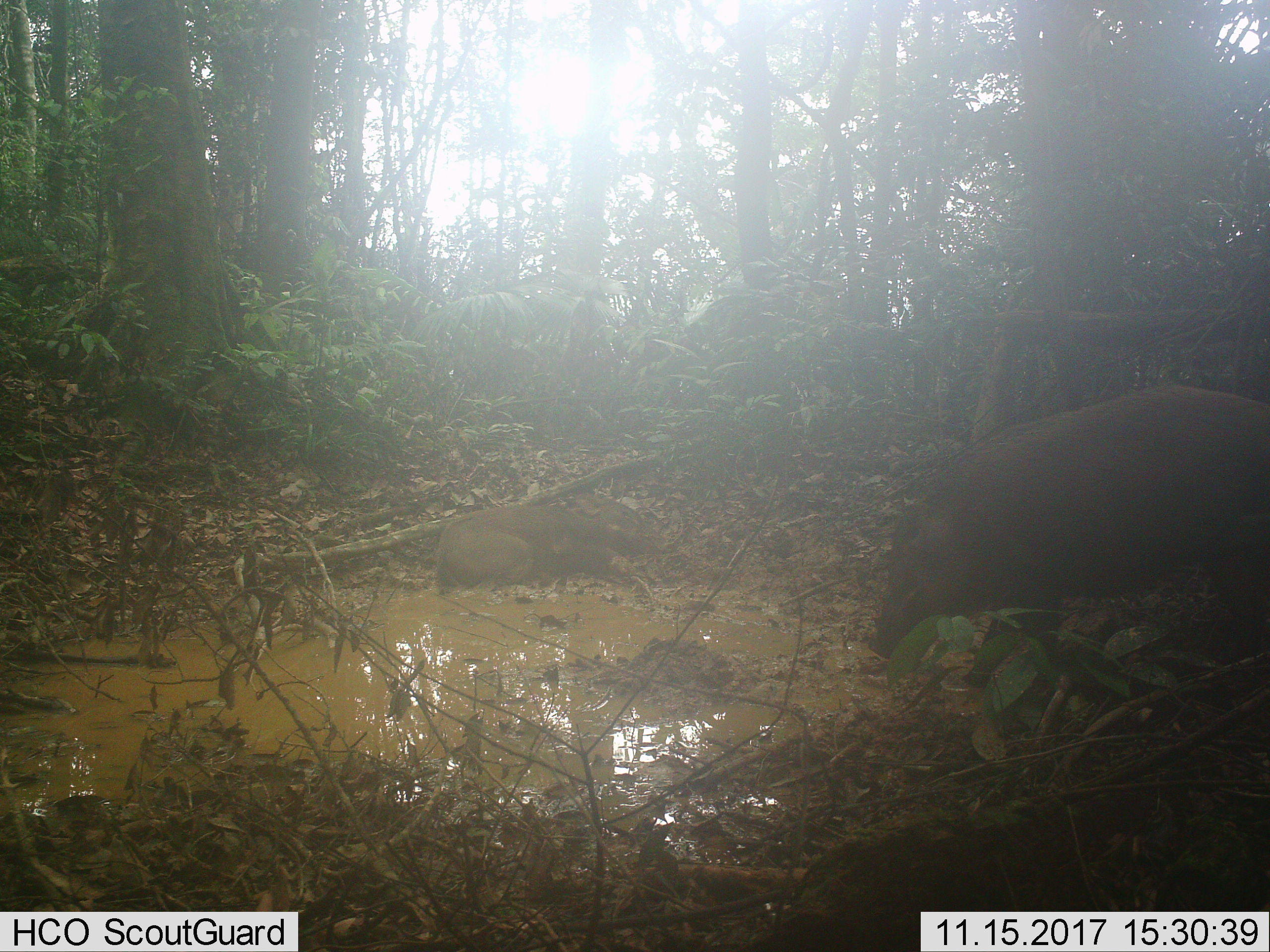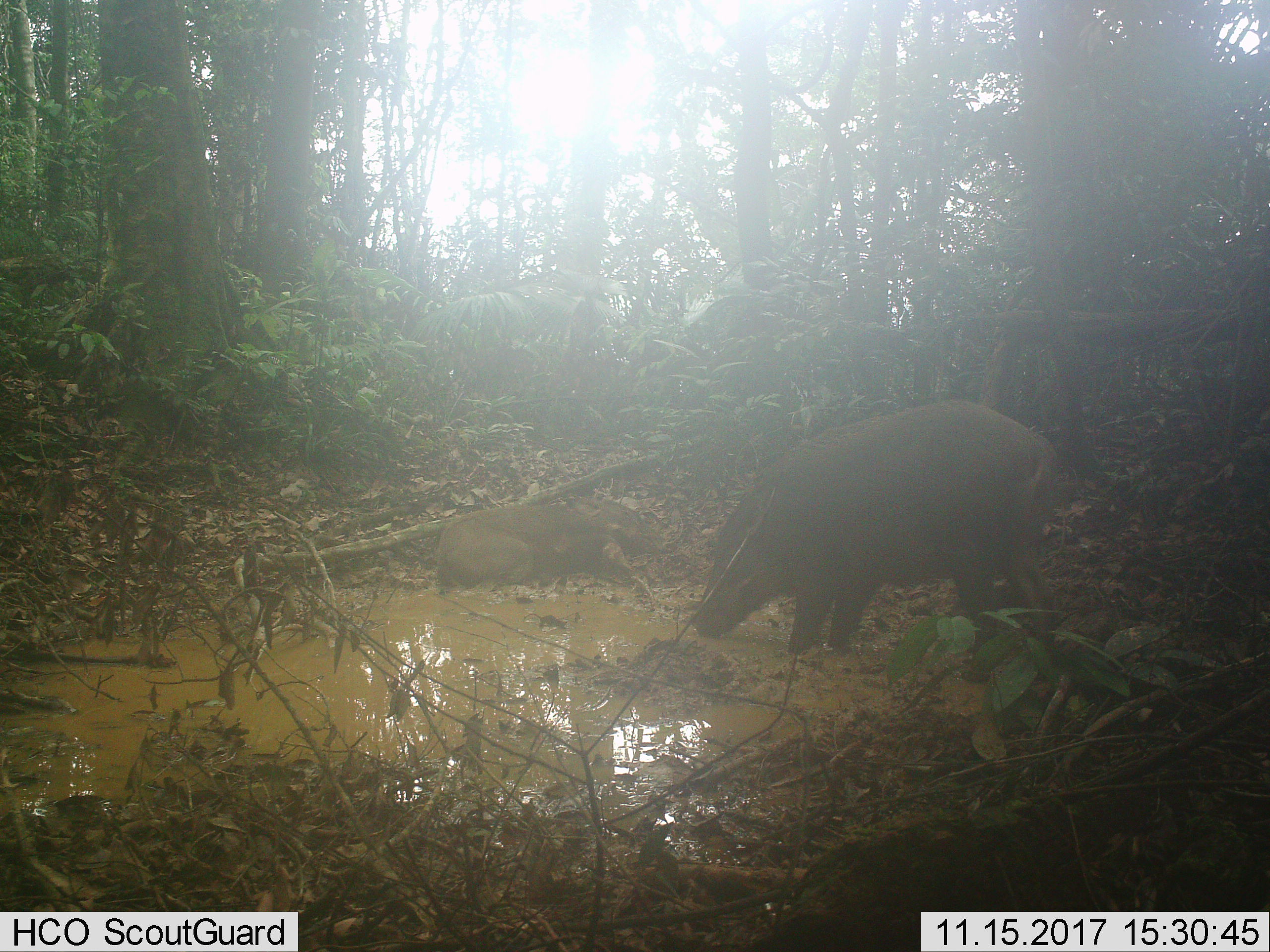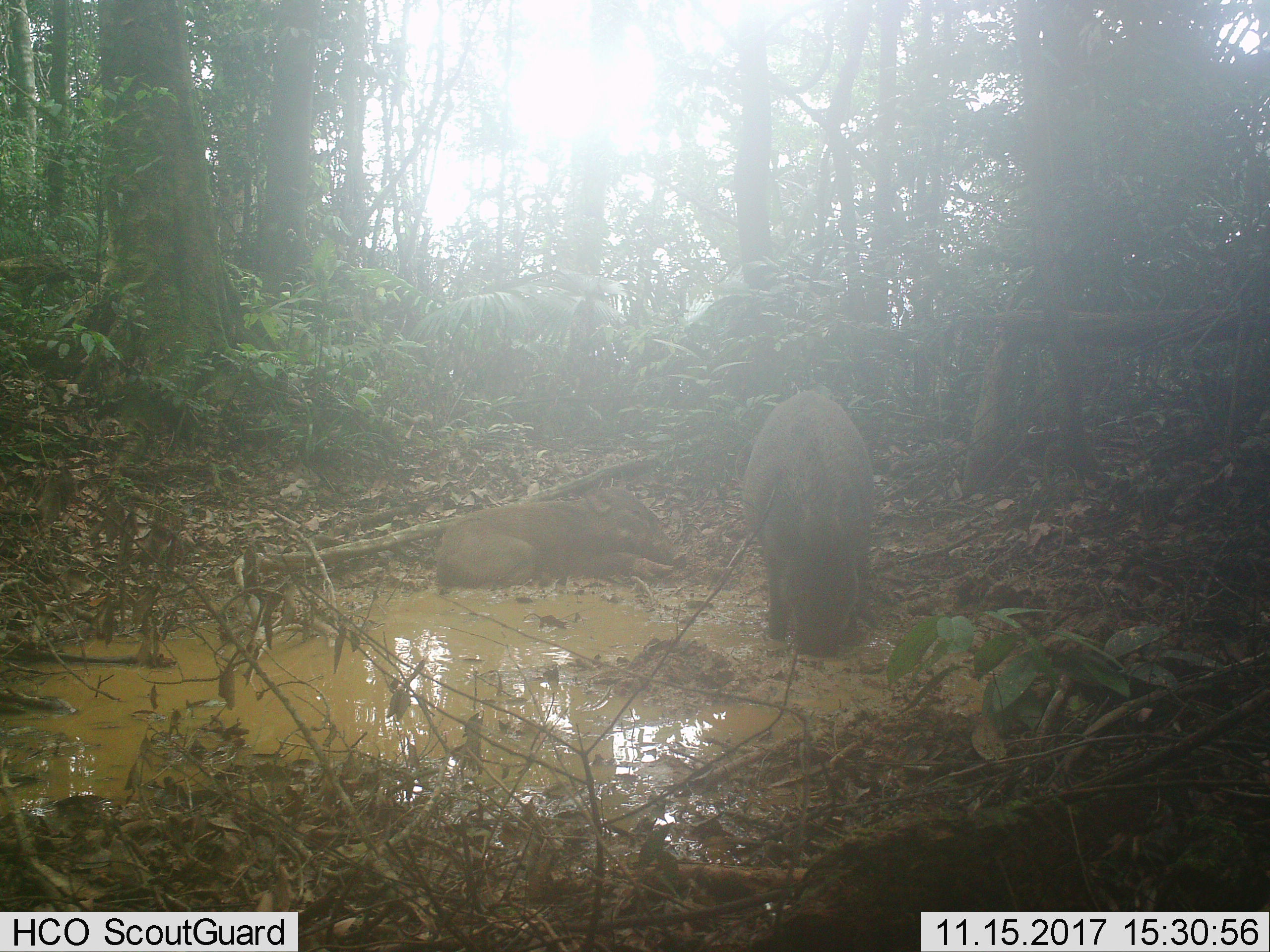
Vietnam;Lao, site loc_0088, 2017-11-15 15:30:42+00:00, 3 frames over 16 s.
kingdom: Animalia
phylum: Chordata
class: Mammalia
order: Artiodactyla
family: Suidae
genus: Sus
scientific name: Sus scrofa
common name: eurasian wild pig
Eurasian wild pig (Sus scrofa). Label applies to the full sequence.